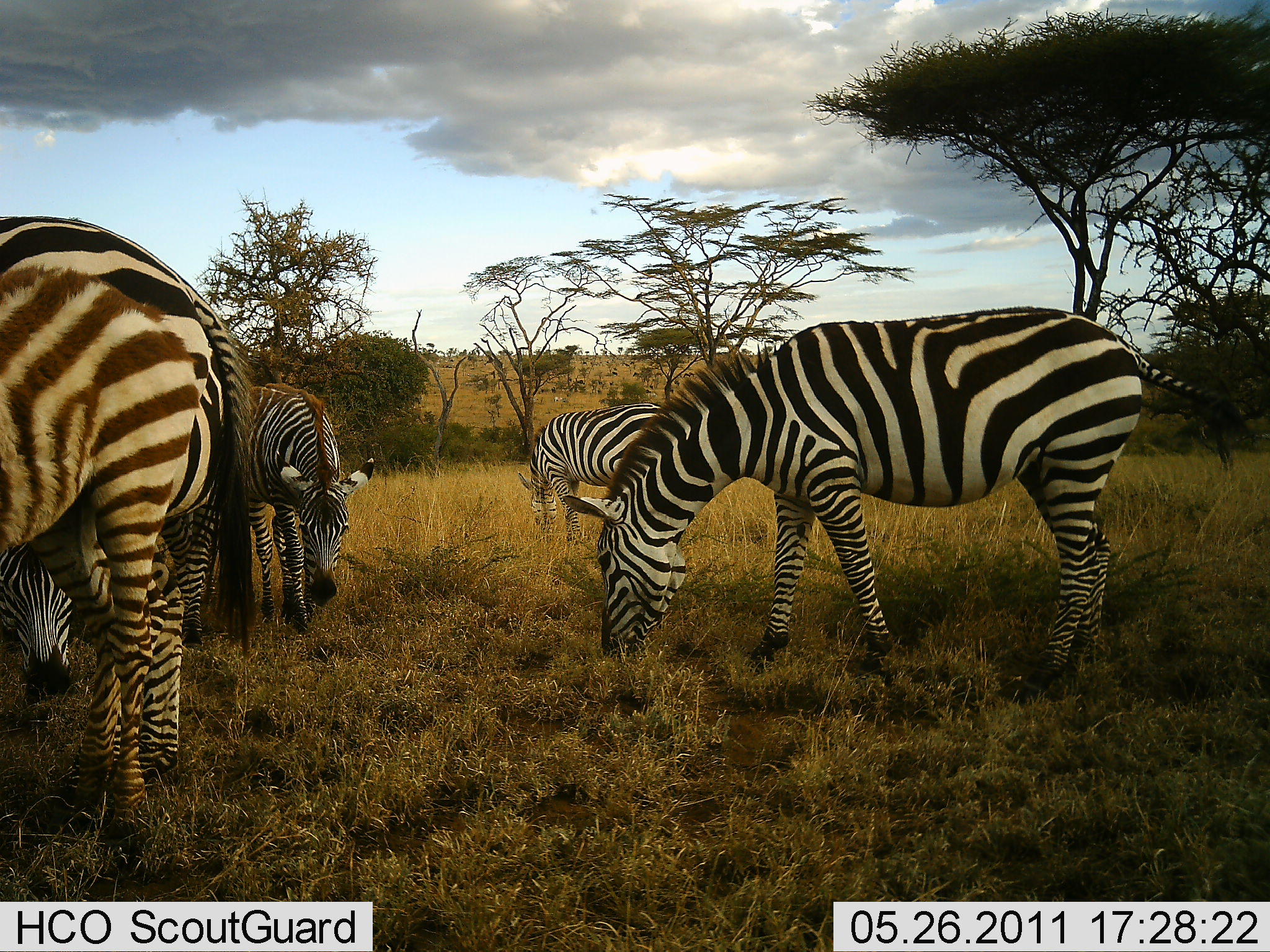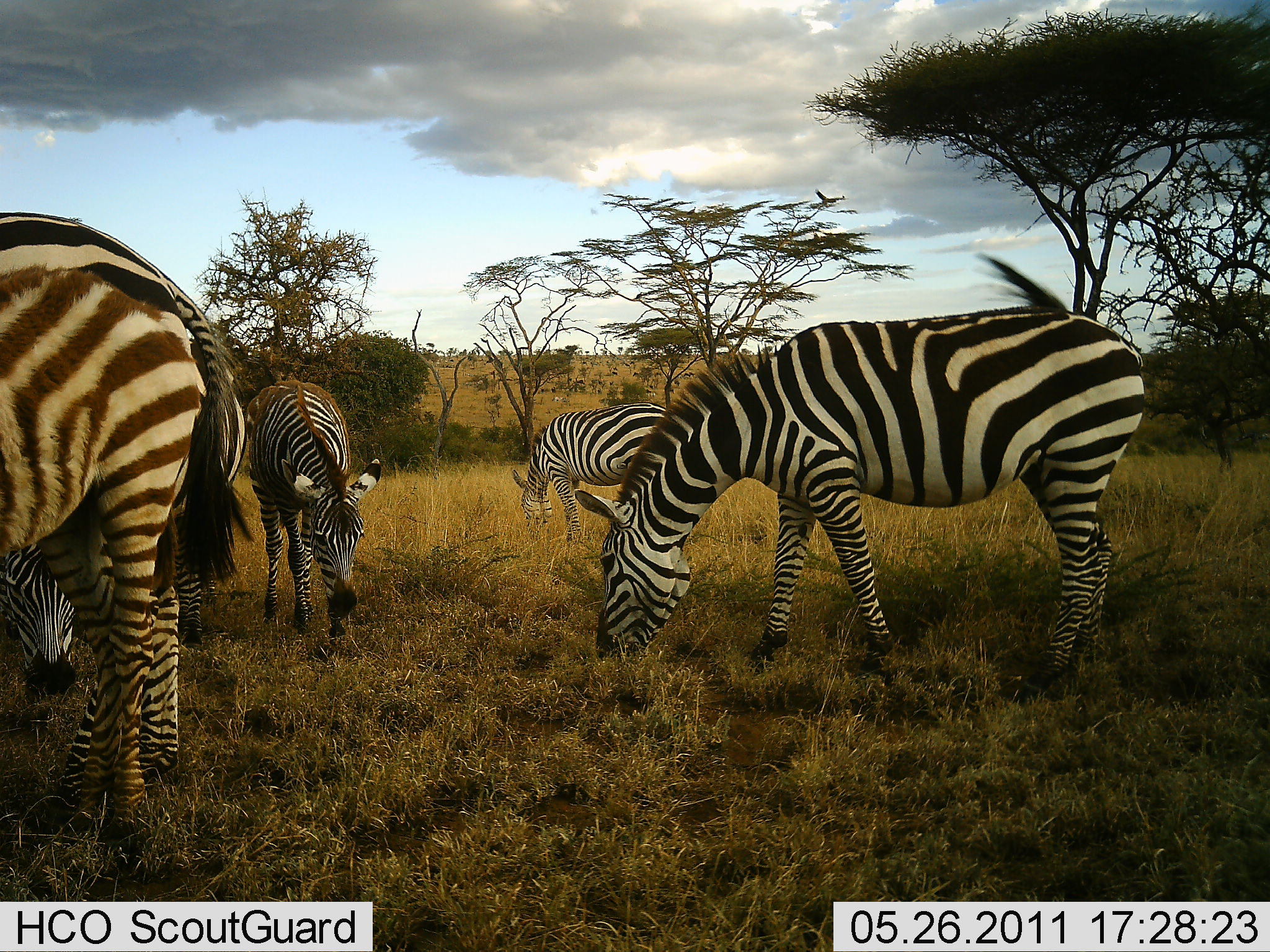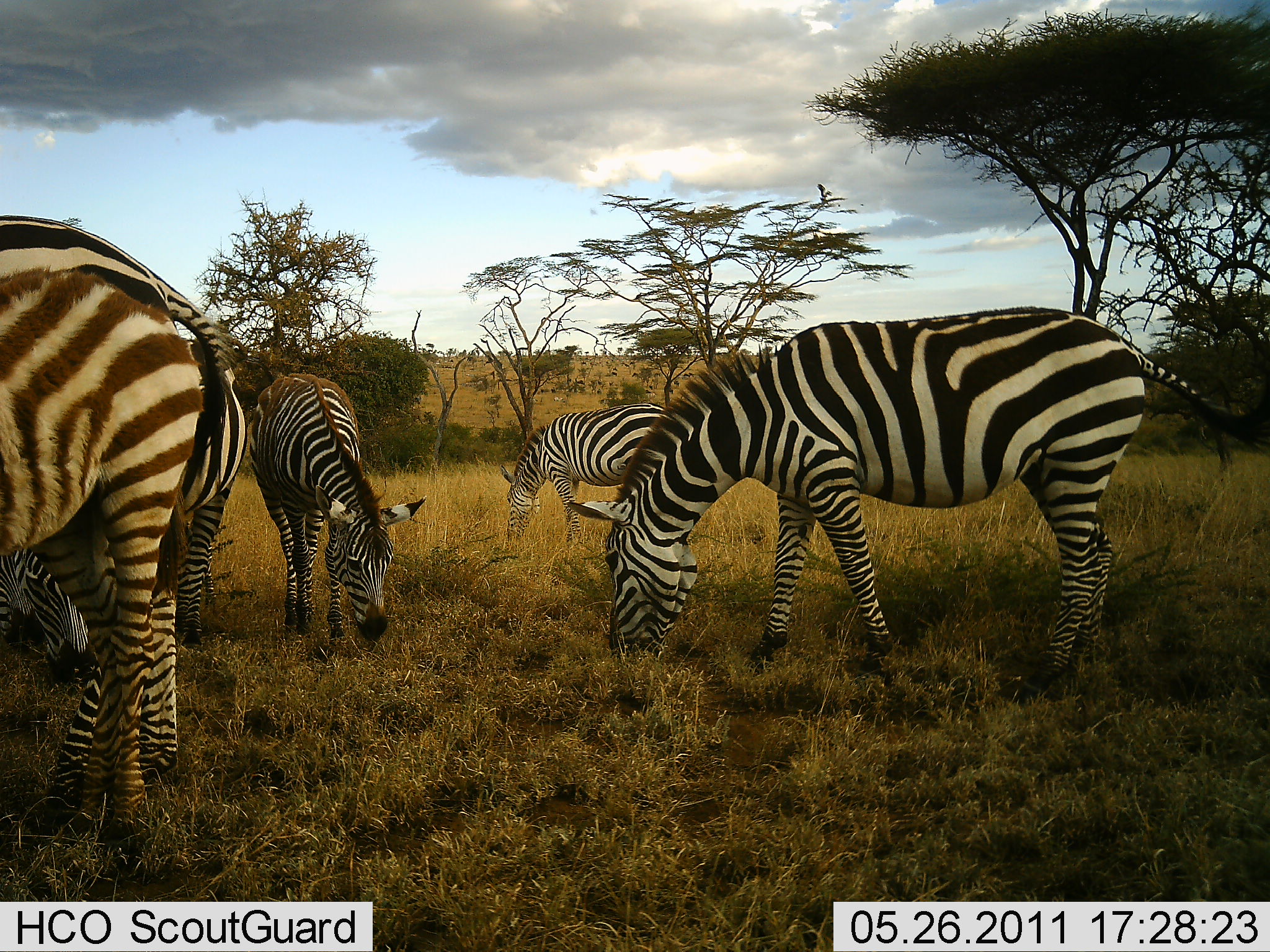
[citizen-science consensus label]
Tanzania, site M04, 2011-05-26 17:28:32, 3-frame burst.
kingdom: Animalia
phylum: Chordata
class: Mammalia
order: Perissodactyla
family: Equidae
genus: Equus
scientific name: Equus quagga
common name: plains zebra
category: zebra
Zebra (plains zebra) (Equus quagga), count 7. Behavior (volunteer vote fractions): standing 0%, resting 0%, moving 0%, interacting 0%. Young present (vote fraction): 20%. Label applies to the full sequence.